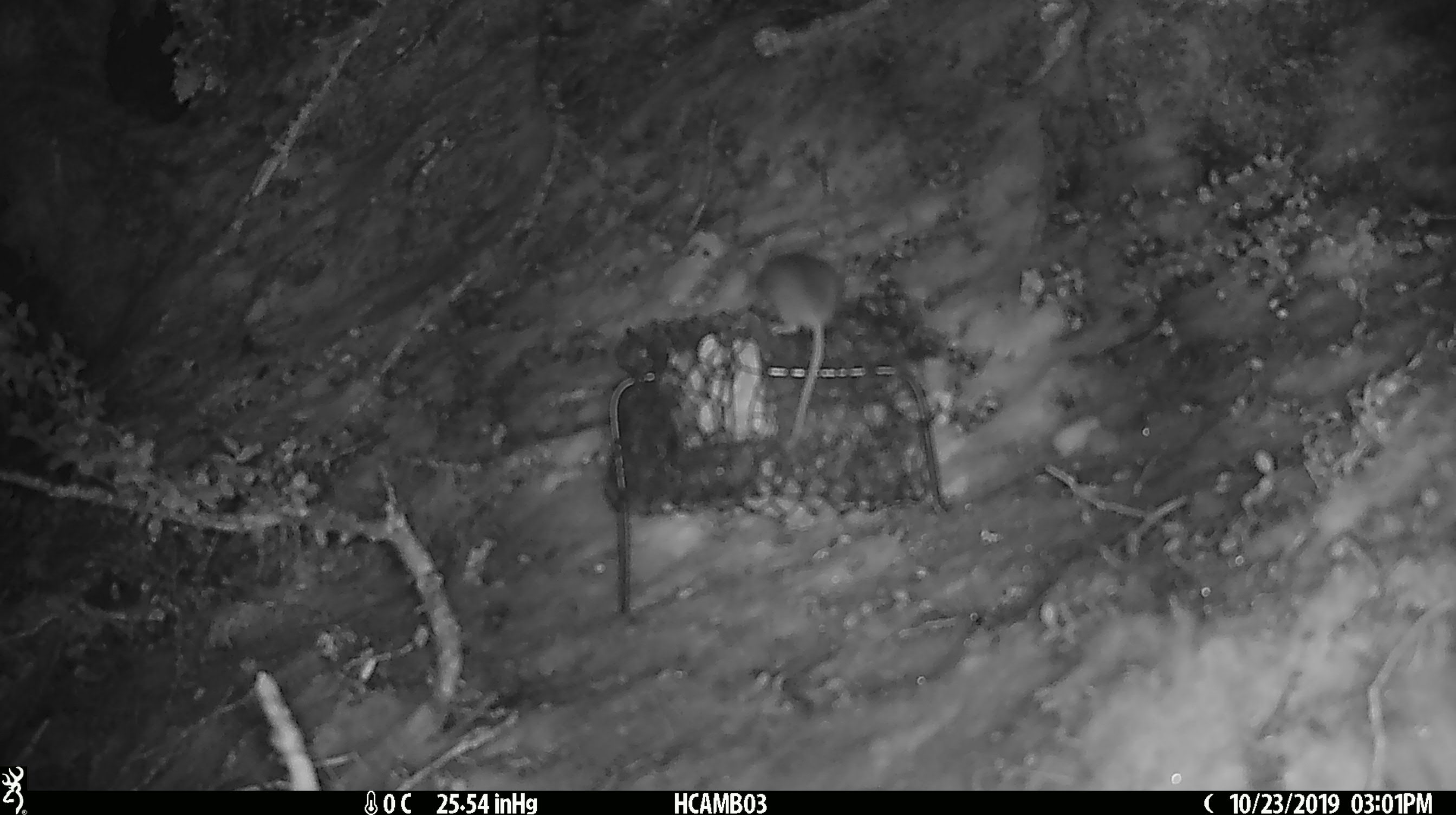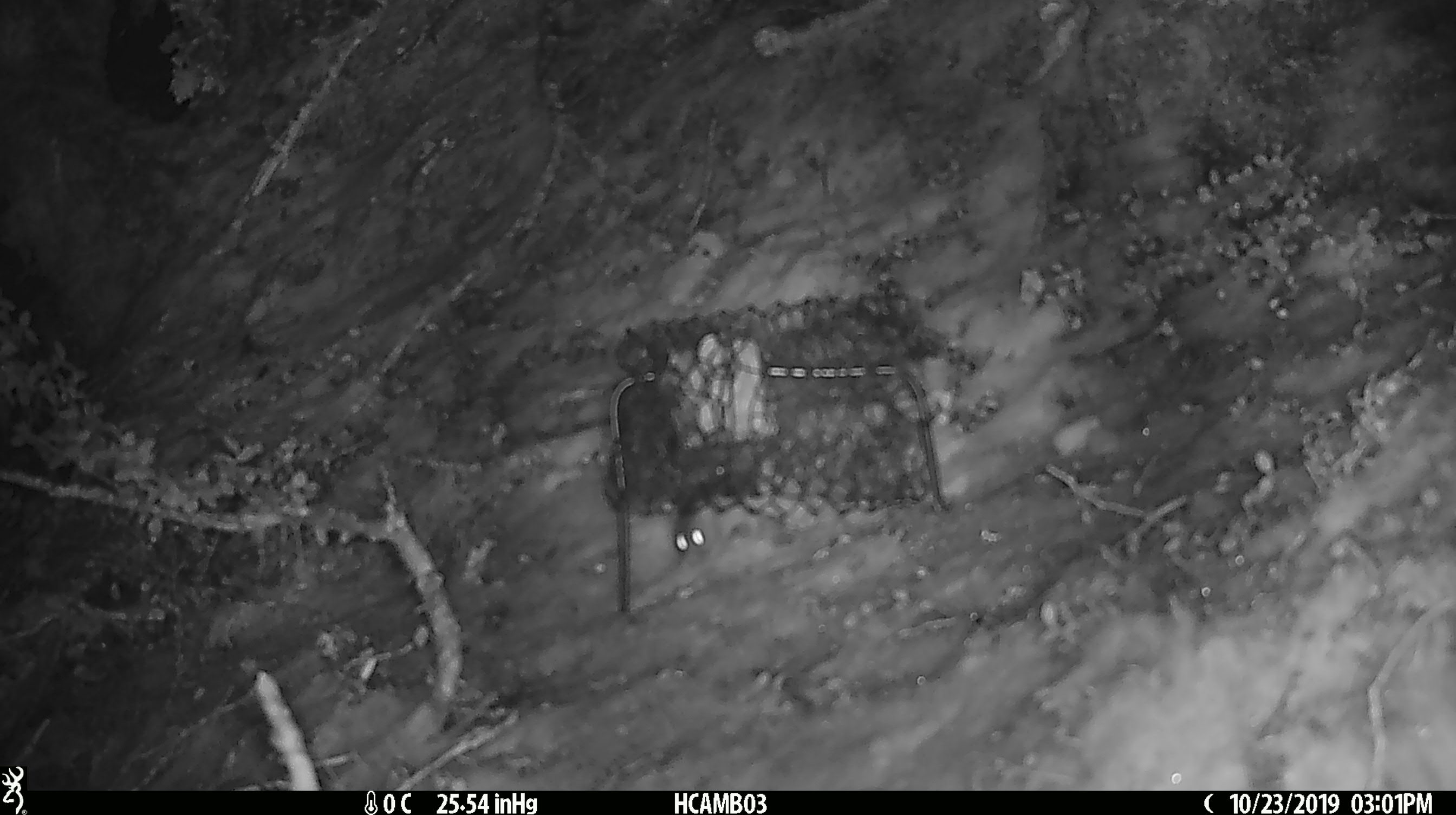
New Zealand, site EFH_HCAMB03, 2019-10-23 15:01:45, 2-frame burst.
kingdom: Animalia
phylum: Chordata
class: Mammalia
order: Rodentia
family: Muridae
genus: Mus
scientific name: Mus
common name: mouse